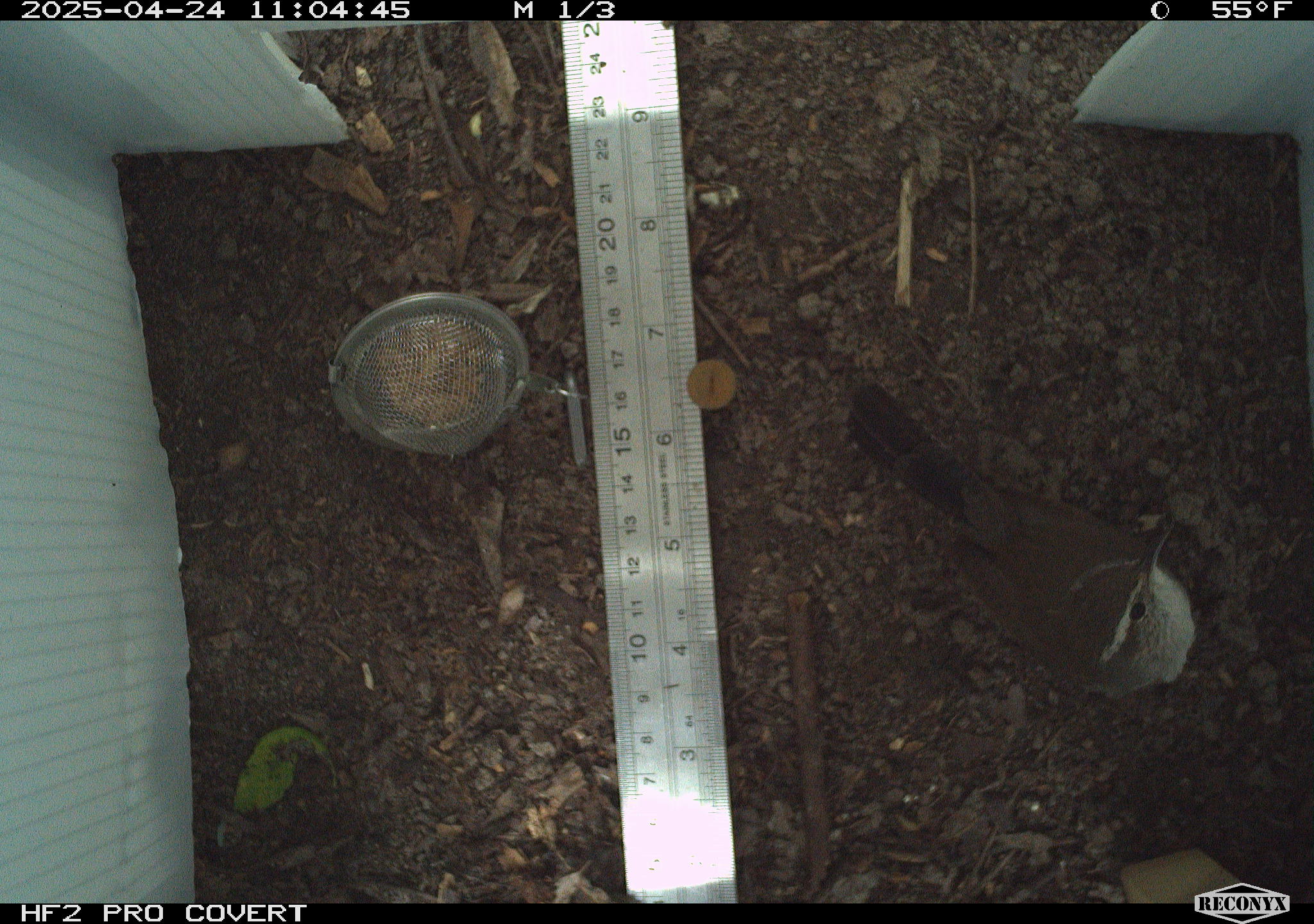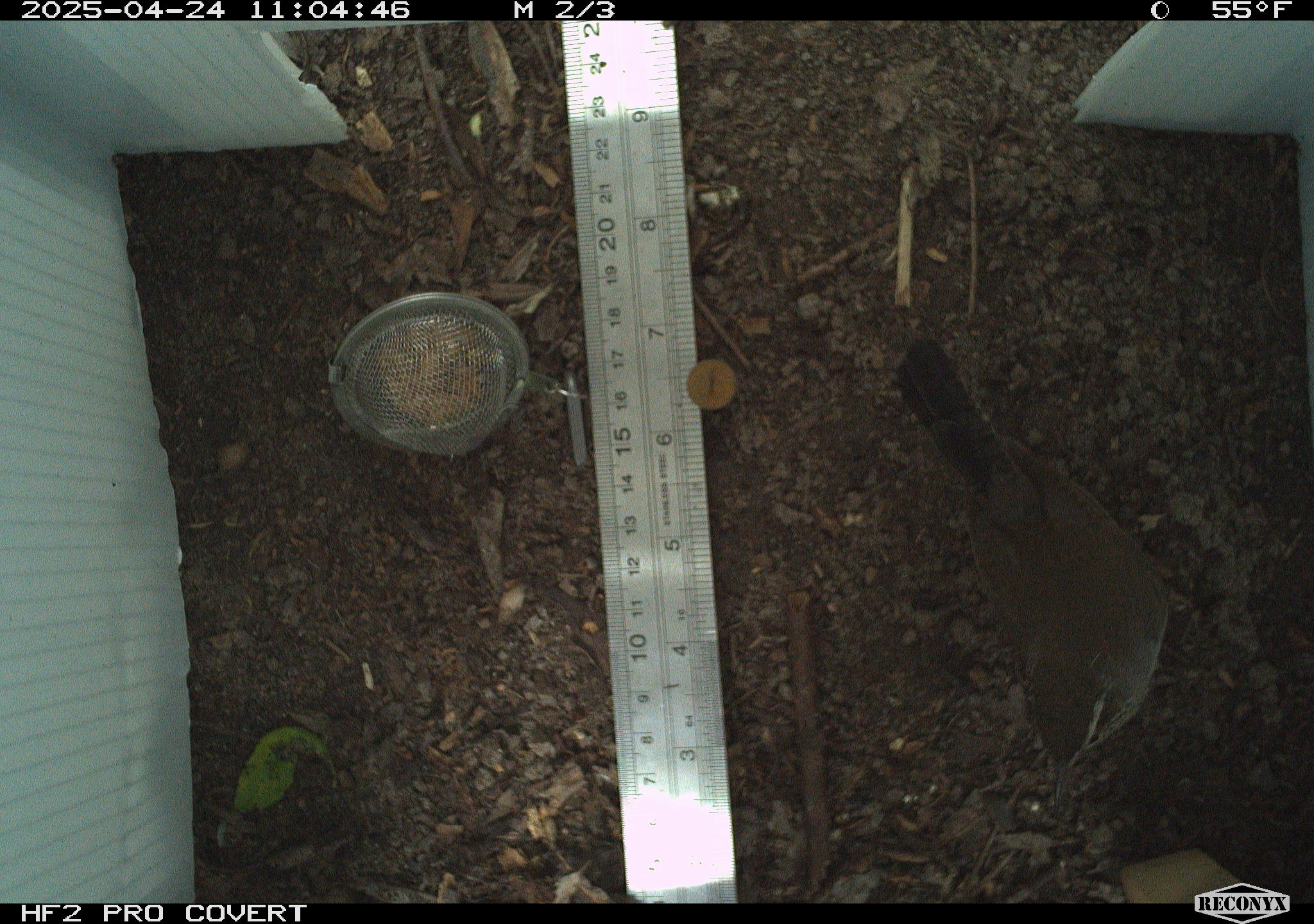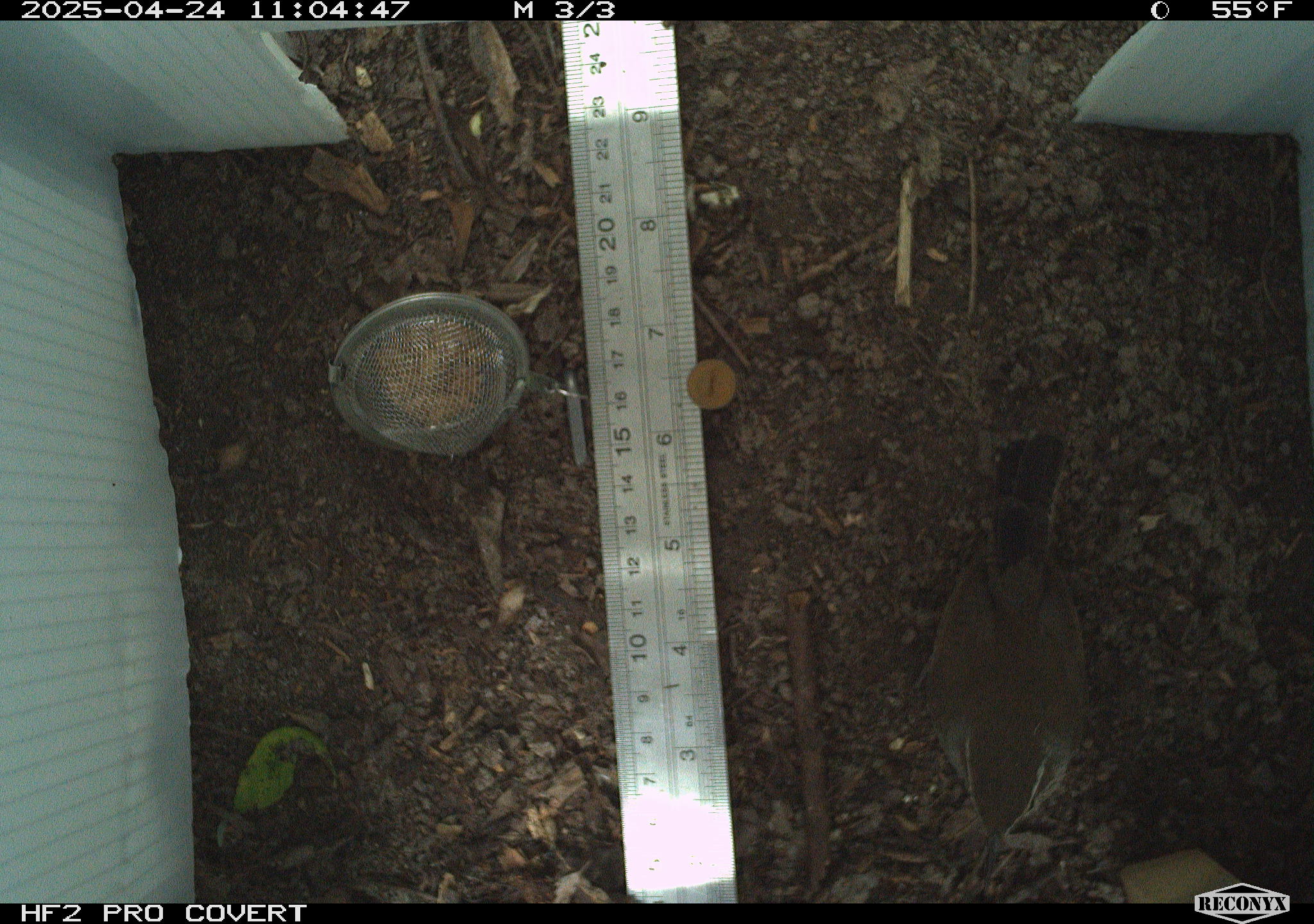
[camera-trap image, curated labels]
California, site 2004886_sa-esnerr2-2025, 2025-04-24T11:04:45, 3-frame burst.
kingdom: Animalia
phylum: Chordata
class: Aves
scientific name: Aves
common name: bird